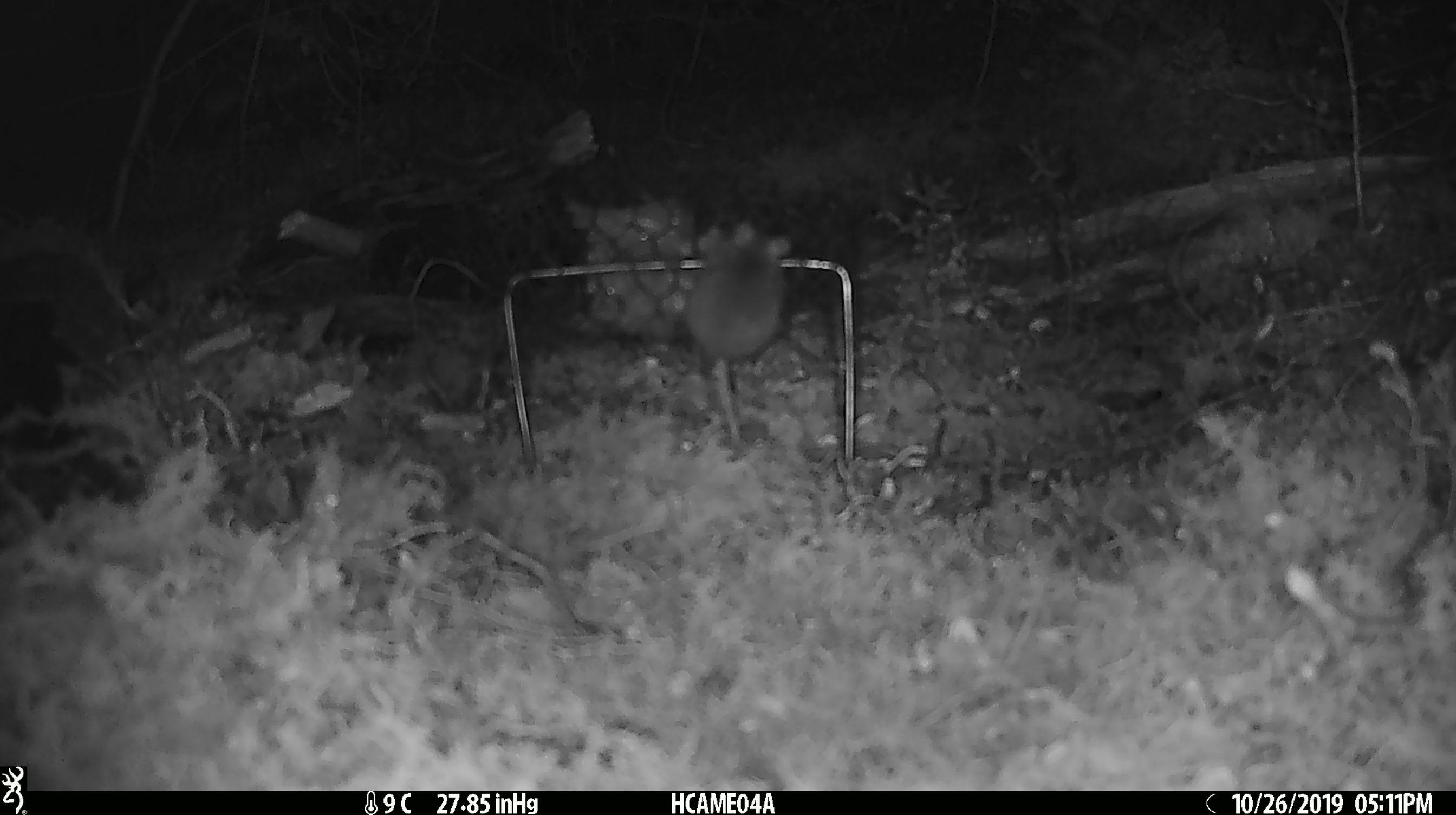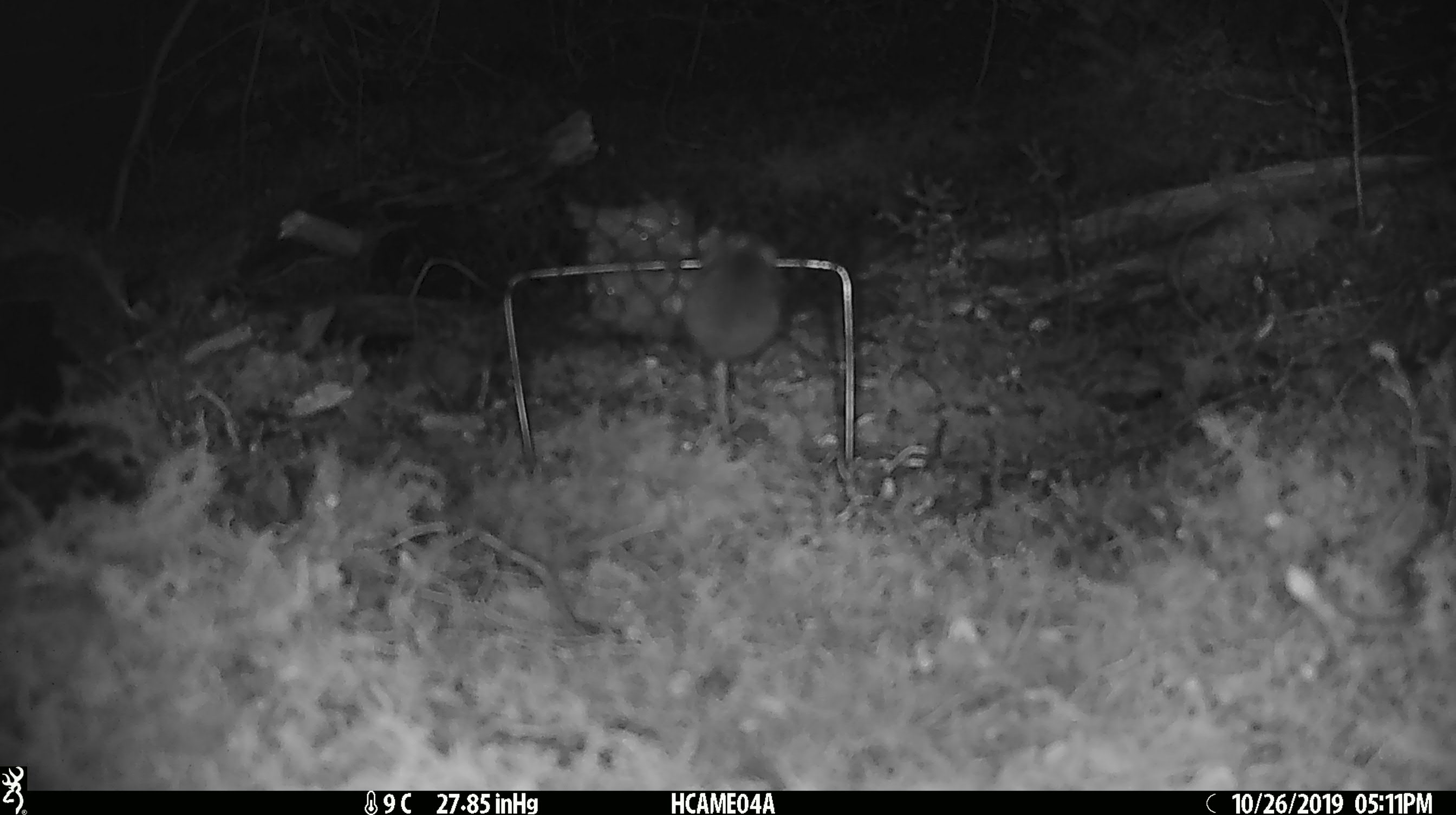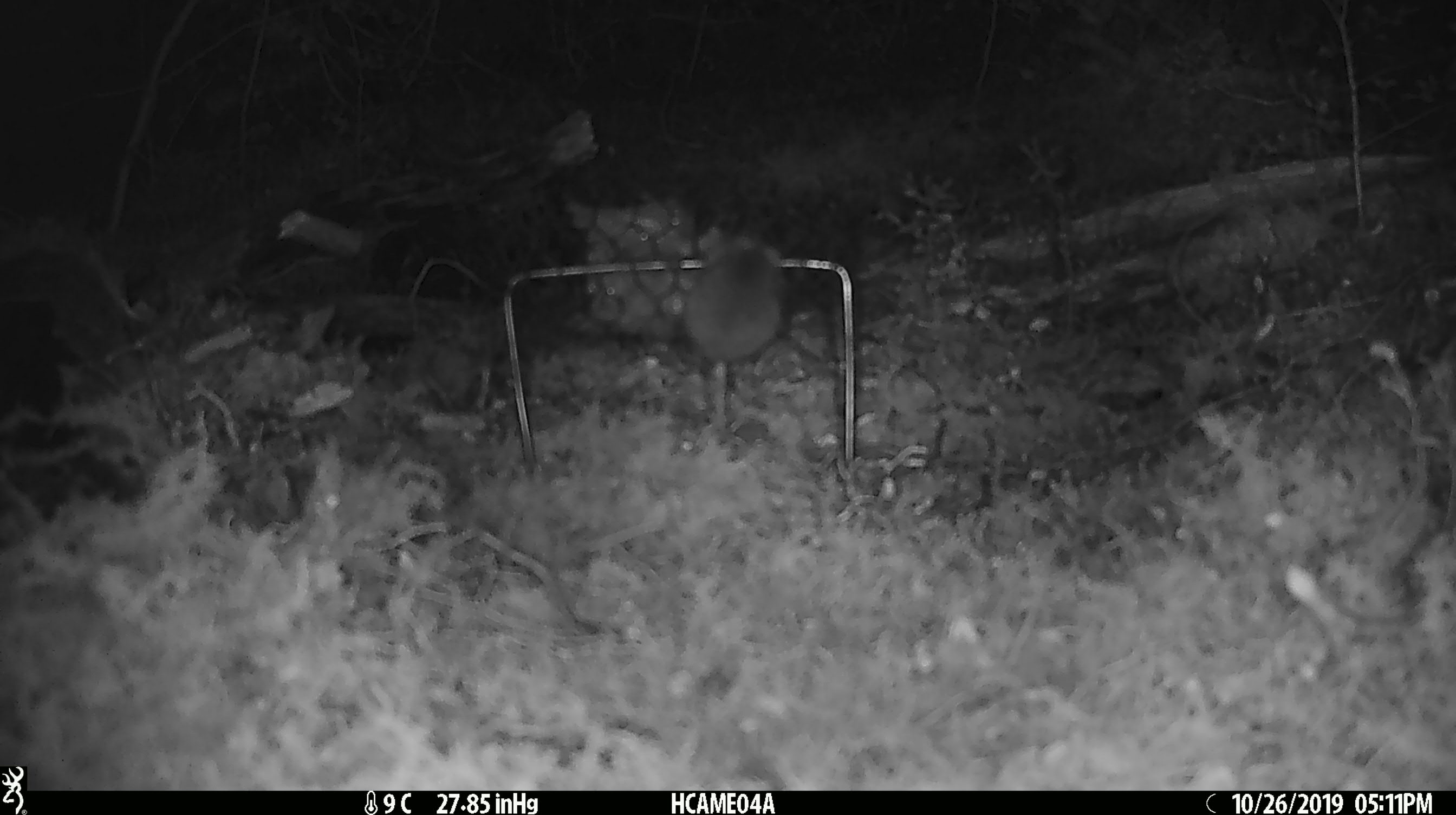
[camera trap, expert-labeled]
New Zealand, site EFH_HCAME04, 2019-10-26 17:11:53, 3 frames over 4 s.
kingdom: Animalia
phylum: Chordata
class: Mammalia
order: Rodentia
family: Muridae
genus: Mus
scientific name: Mus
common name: mouse